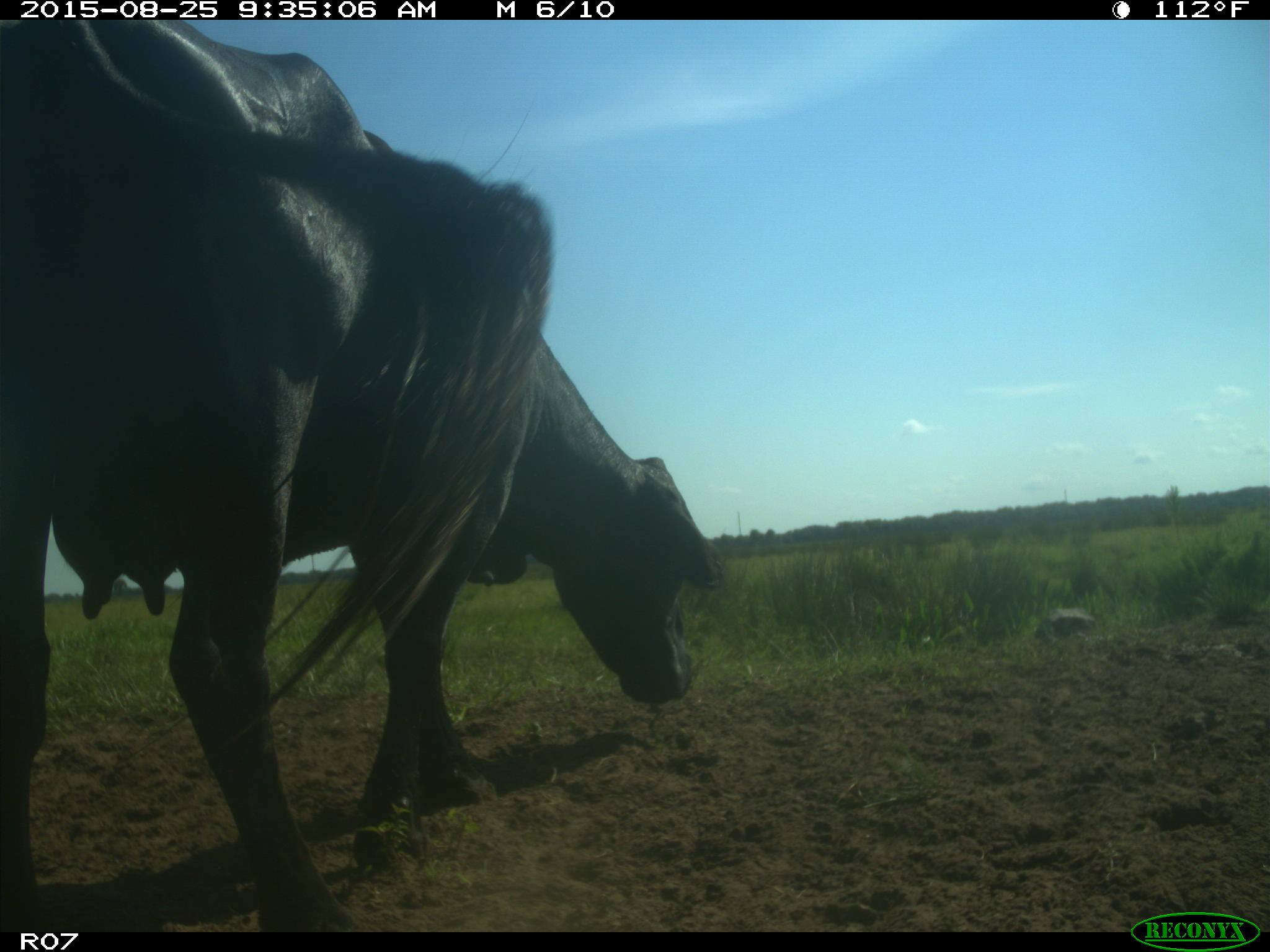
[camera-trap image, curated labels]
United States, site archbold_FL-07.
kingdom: Animalia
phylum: Chordata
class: Mammalia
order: Artiodactyla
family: Bovidae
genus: Bos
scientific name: Bos taurus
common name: domestic cow